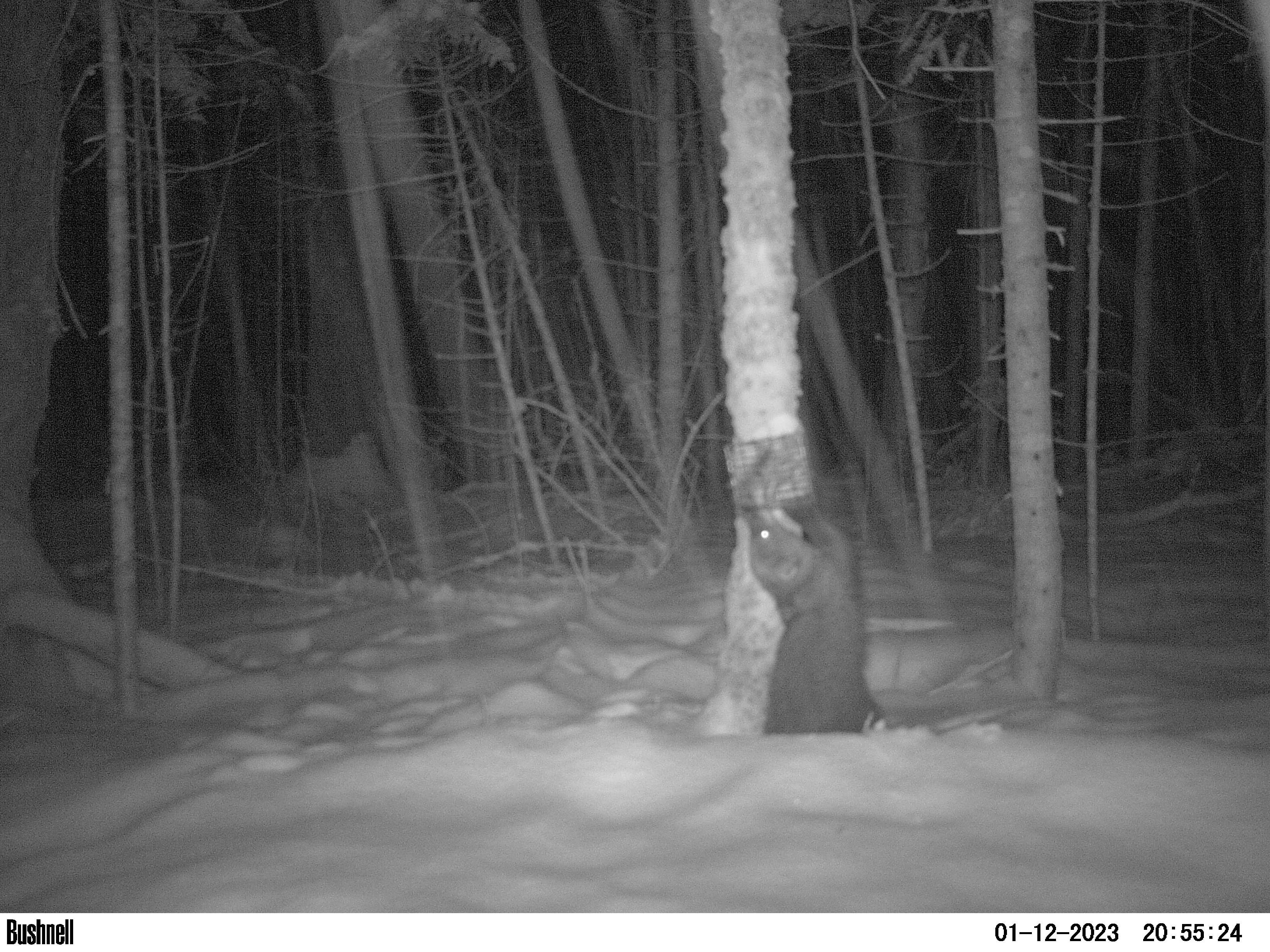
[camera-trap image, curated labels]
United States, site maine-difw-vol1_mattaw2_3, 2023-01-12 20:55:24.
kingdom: Animalia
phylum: Chordata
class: Mammalia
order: Carnivora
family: Mustelidae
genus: Pekania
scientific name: Pekania pennanti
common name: fisher